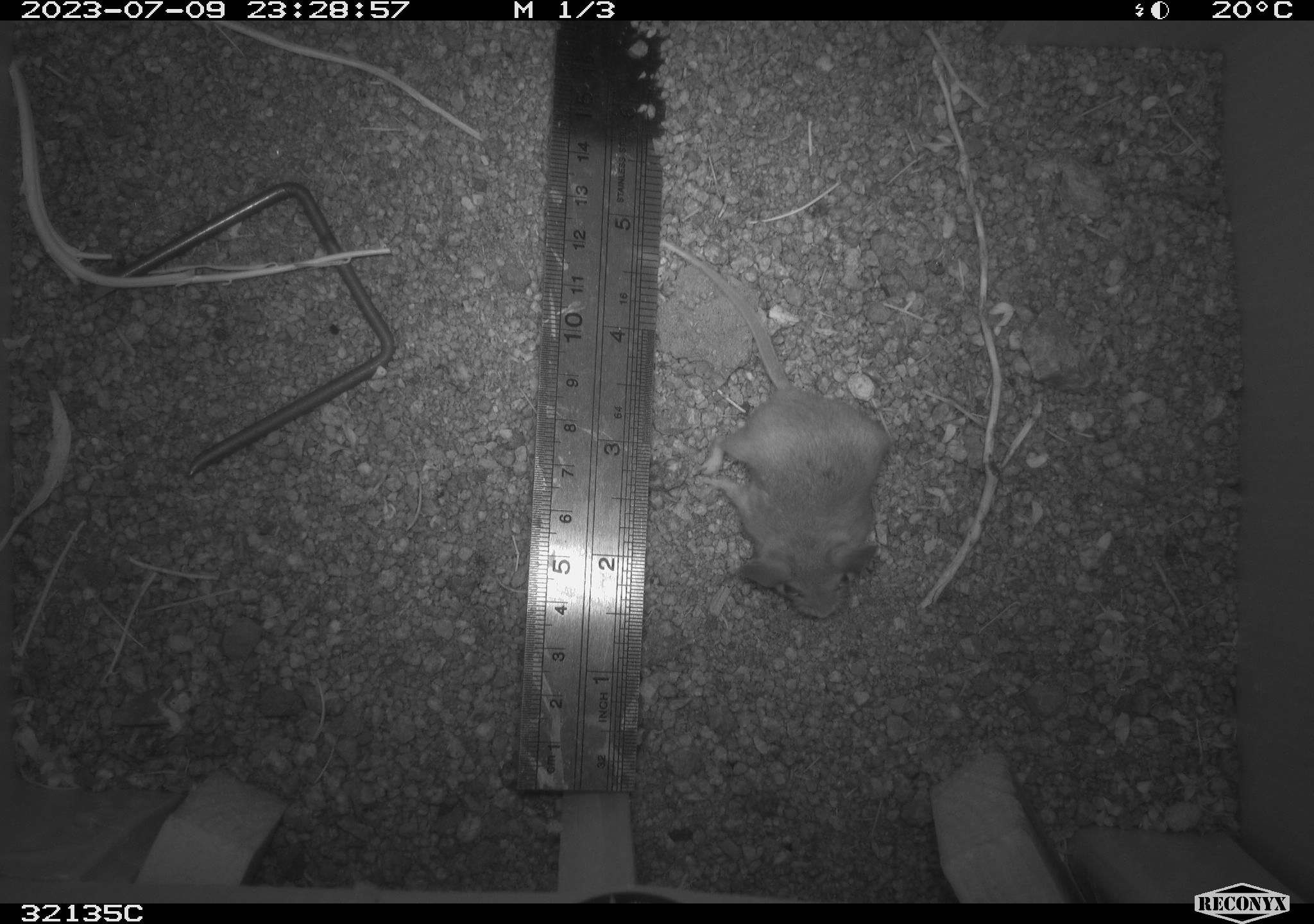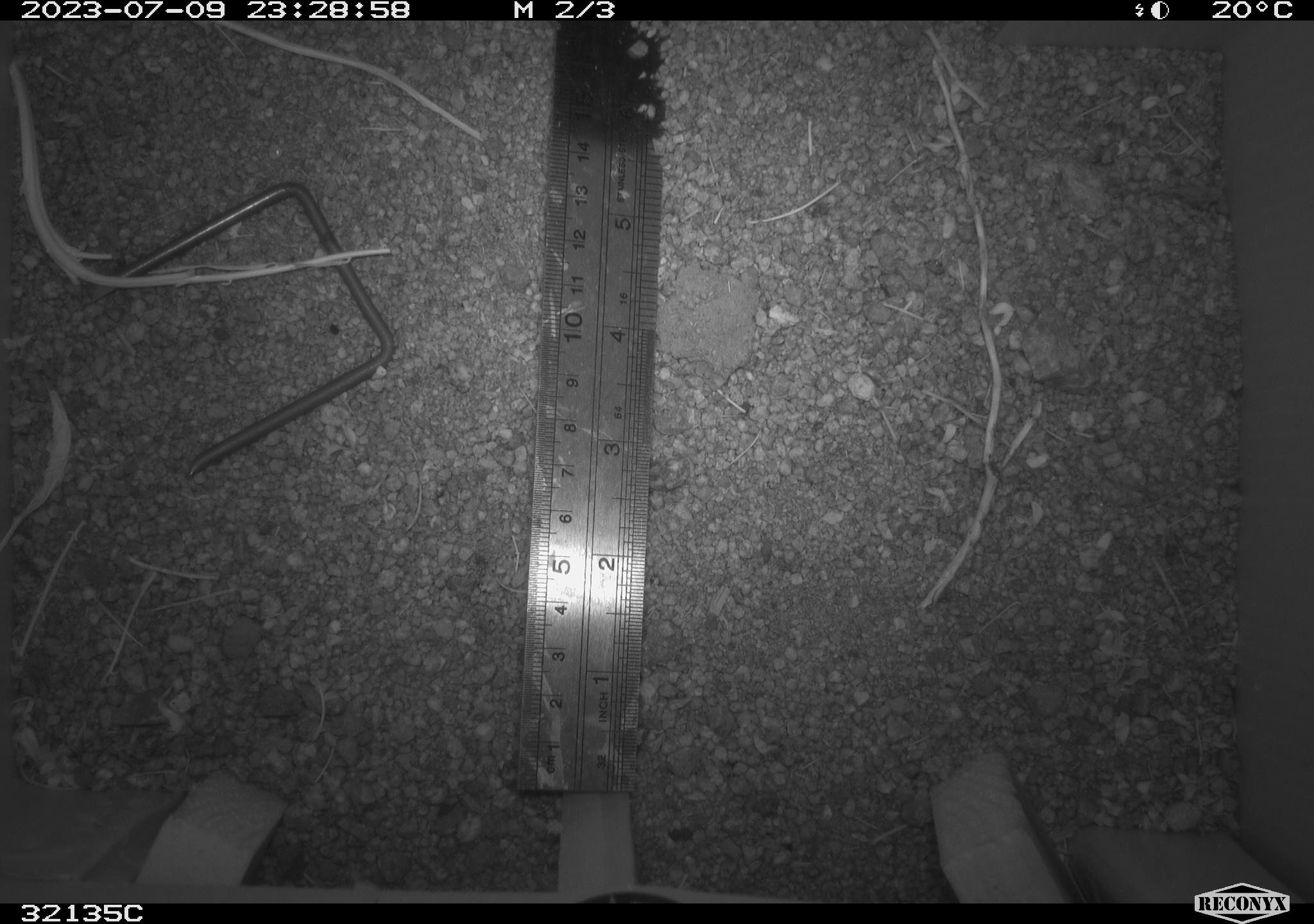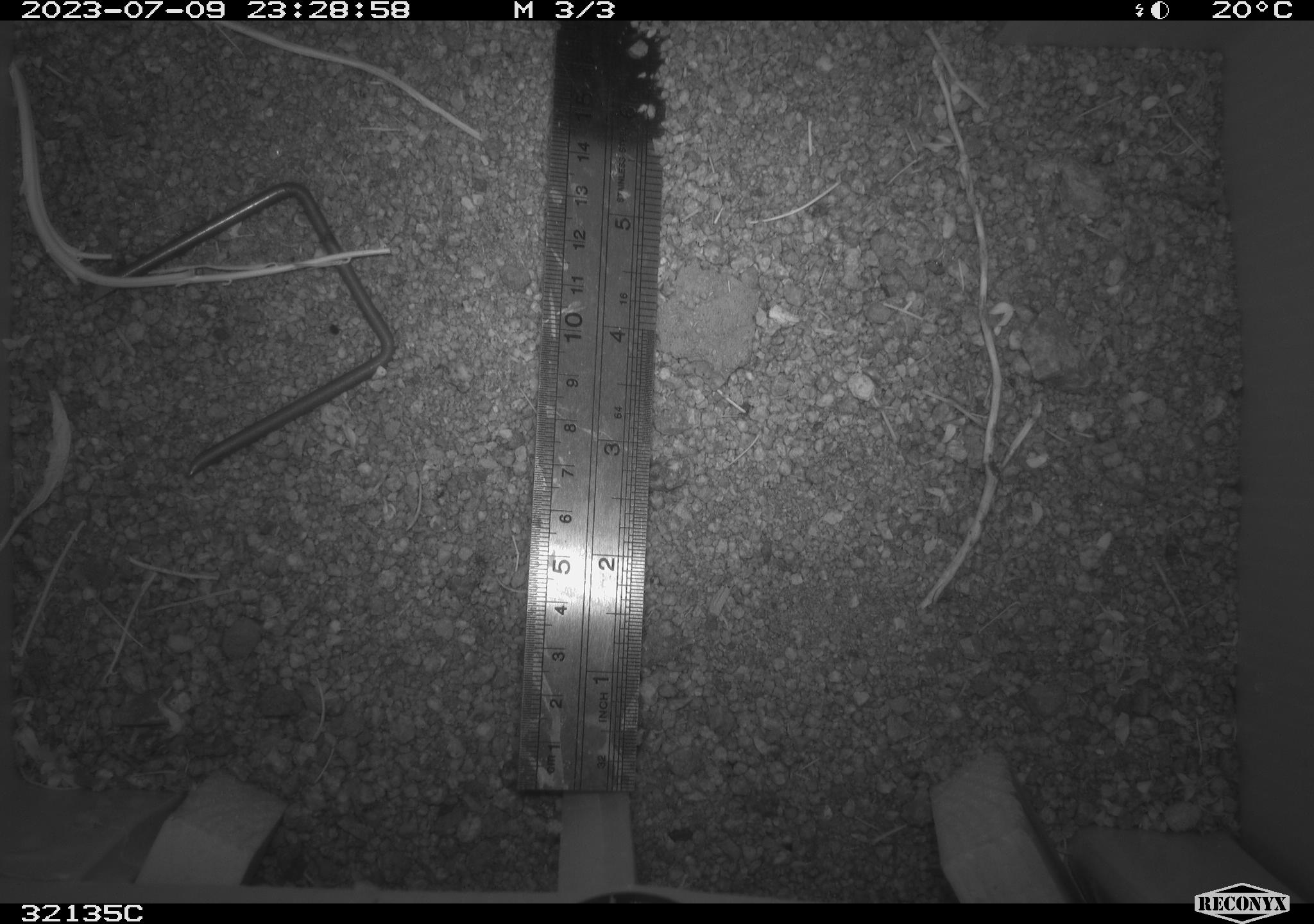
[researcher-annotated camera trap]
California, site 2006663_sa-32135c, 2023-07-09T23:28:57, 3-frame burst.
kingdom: Animalia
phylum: Chordata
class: Mammalia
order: Rodentia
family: Cricetidae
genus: Peromyscus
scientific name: Peromyscus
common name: deer mice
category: peromyscus species